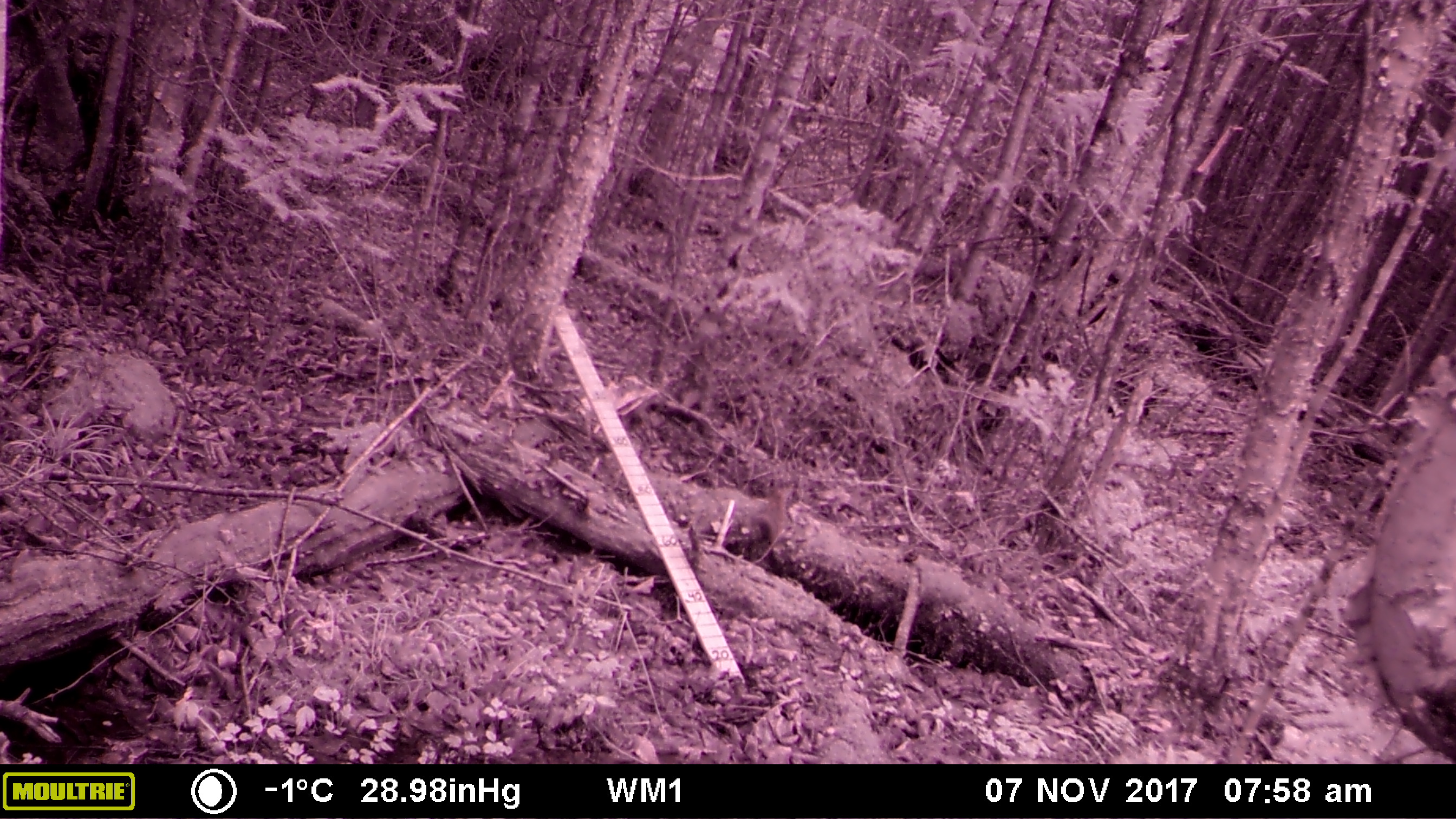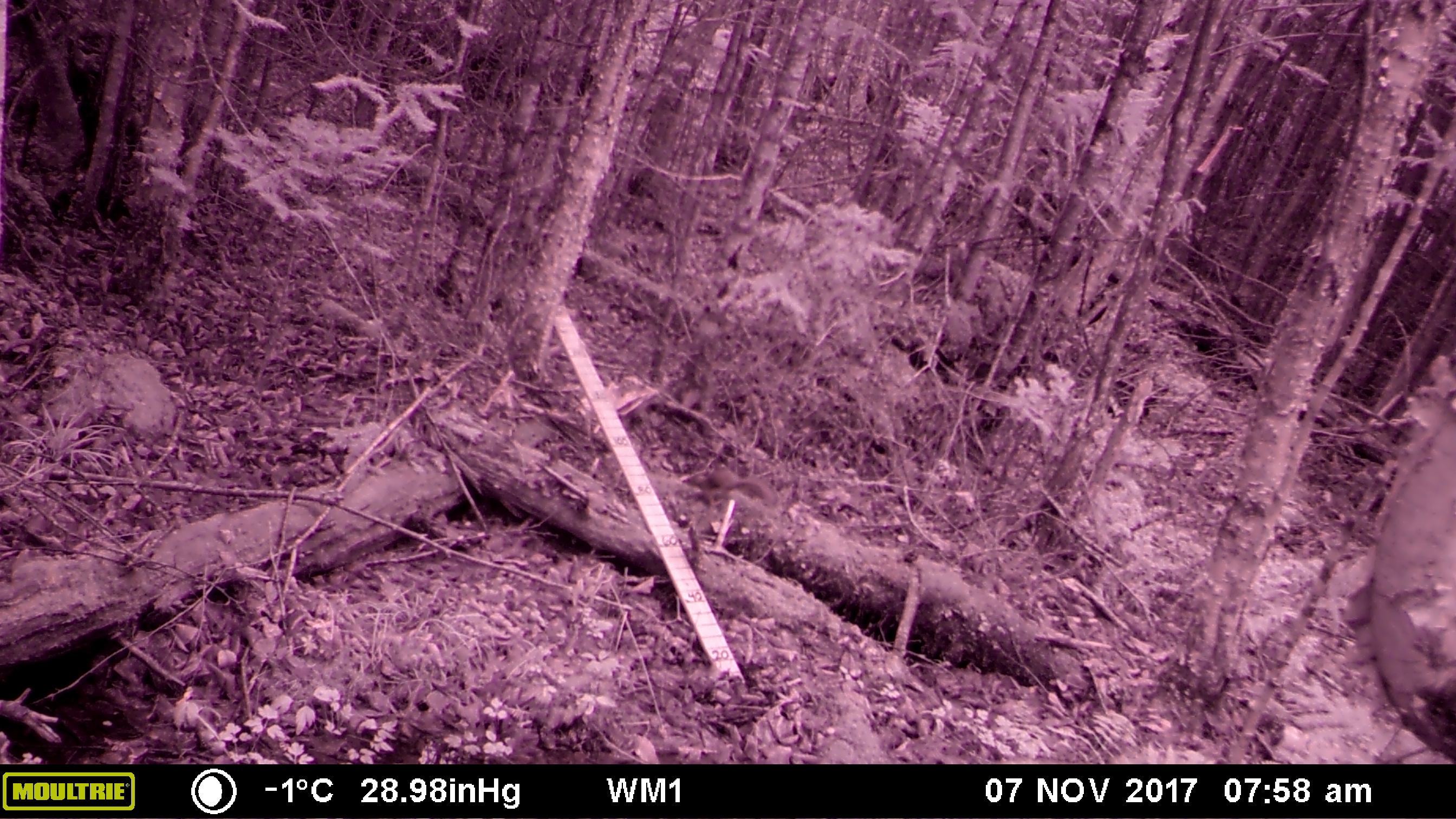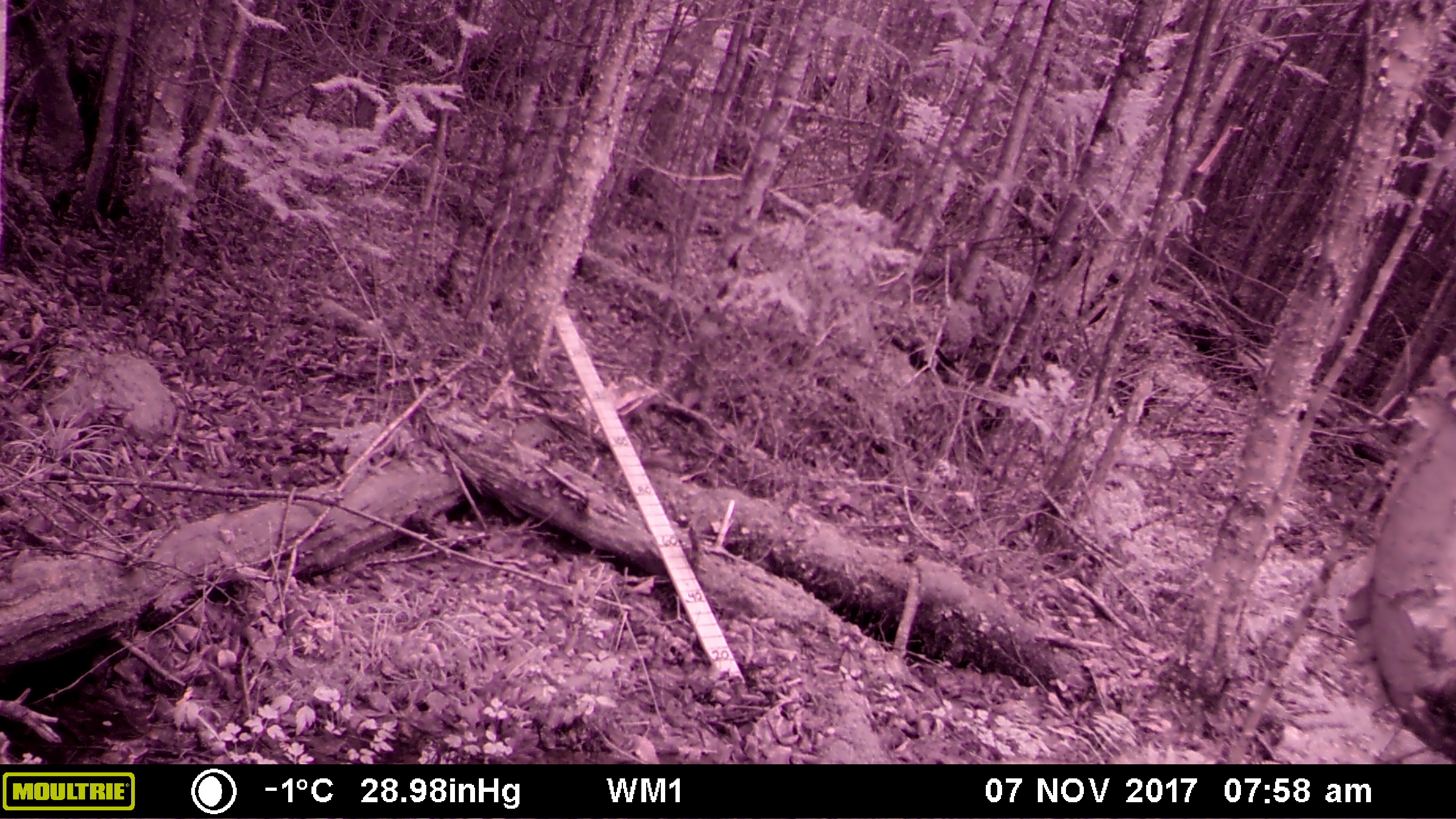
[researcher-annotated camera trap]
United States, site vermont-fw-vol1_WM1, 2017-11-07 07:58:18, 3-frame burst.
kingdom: Animalia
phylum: Chordata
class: Mammalia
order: Rodentia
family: Sciuridae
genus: Tamiasciurus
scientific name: Tamiasciurus hudsonicus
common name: red squirrel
Red squirrel (Tamiasciurus hudsonicus).